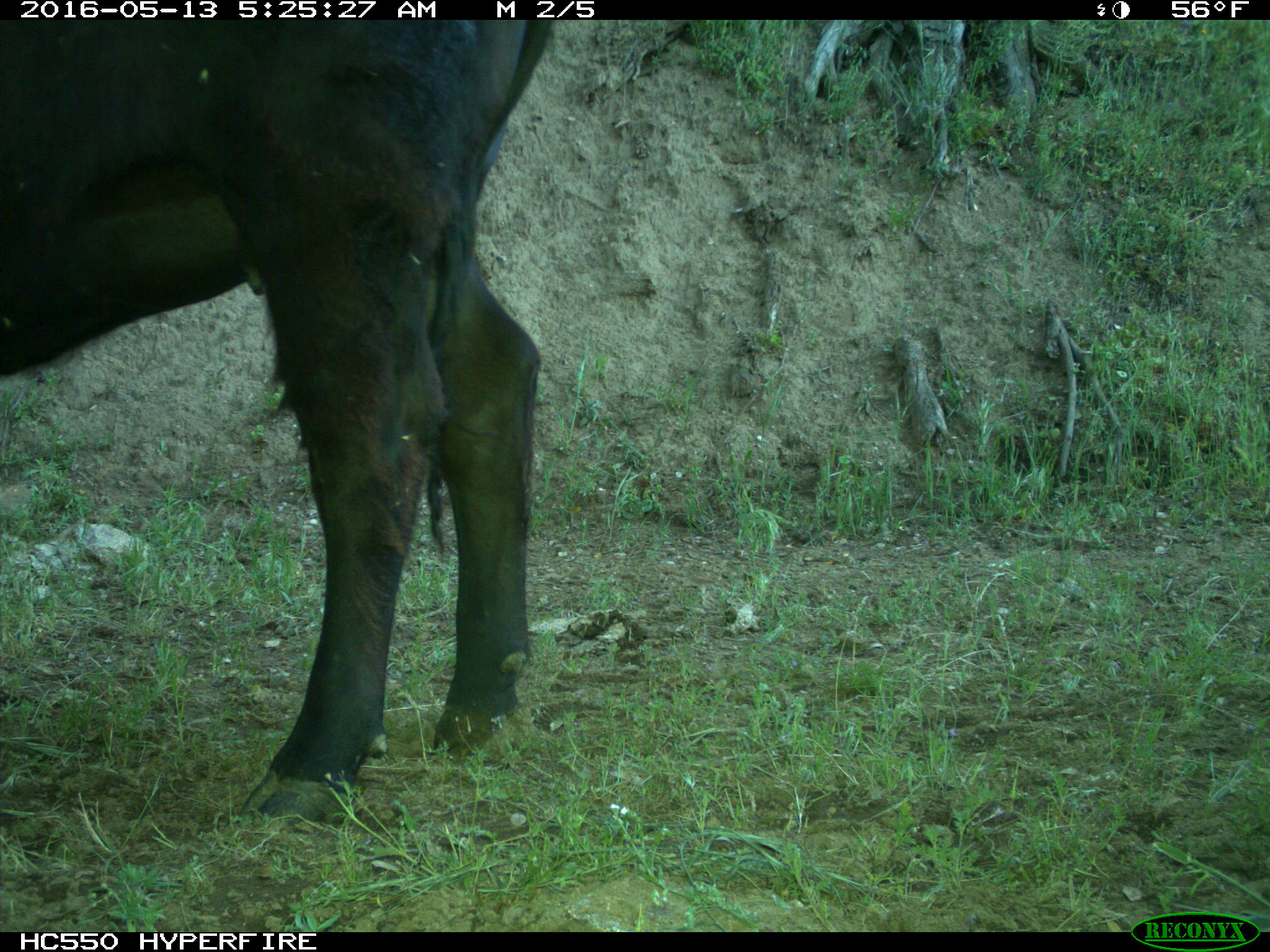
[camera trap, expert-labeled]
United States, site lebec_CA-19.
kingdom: Animalia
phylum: Chordata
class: Mammalia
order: Artiodactyla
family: Bovidae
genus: Bos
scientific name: Bos taurus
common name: domestic cow